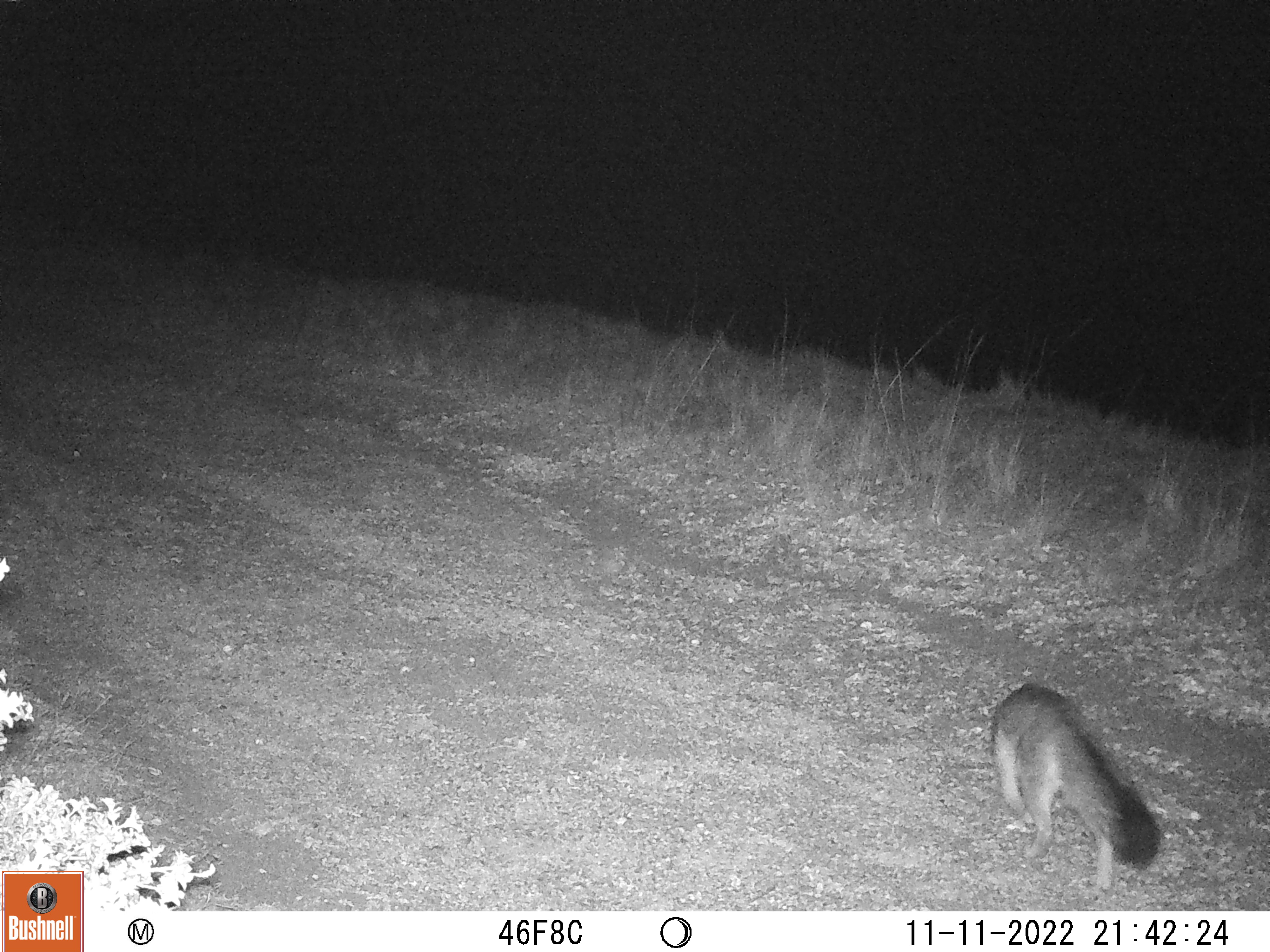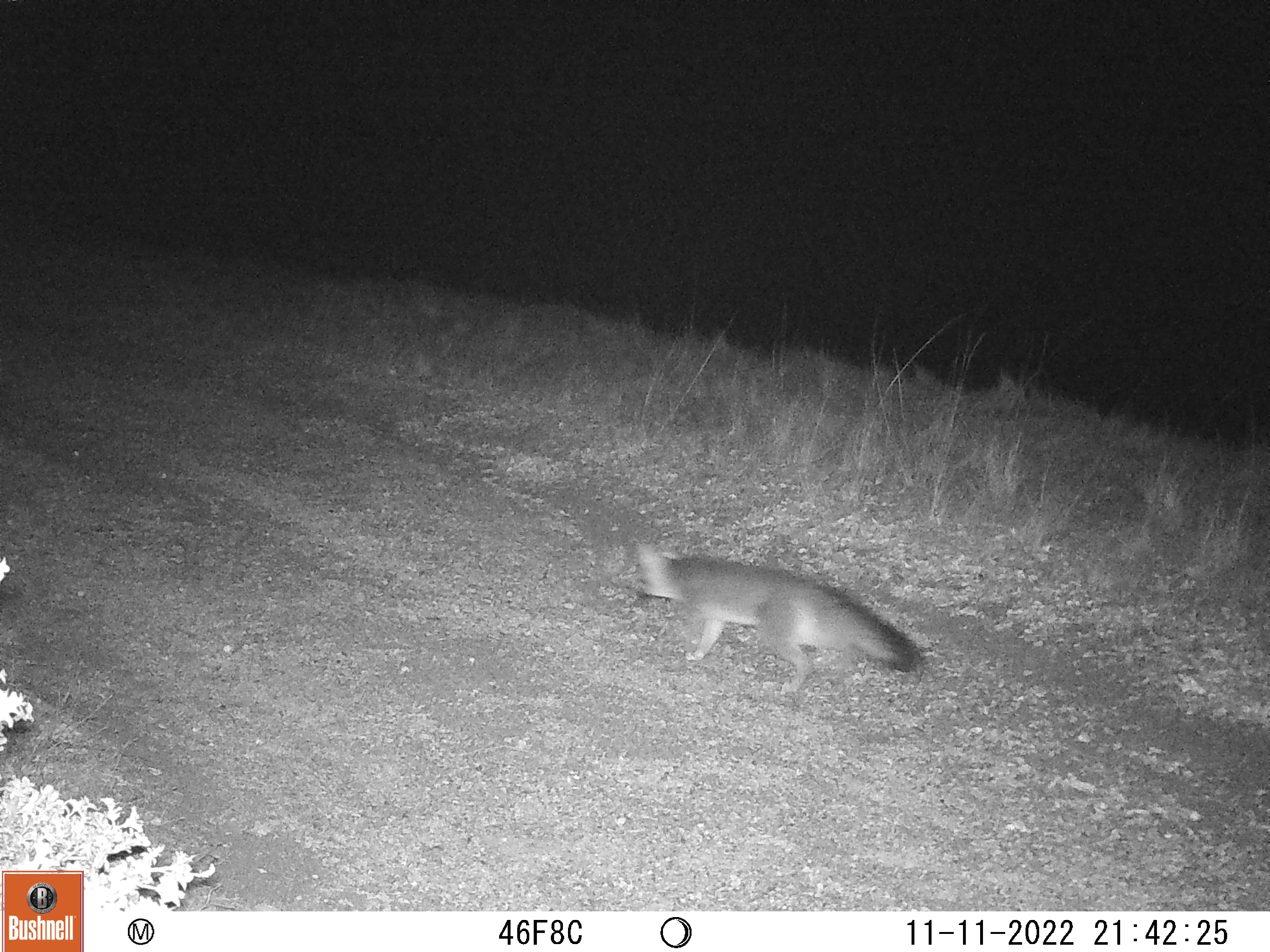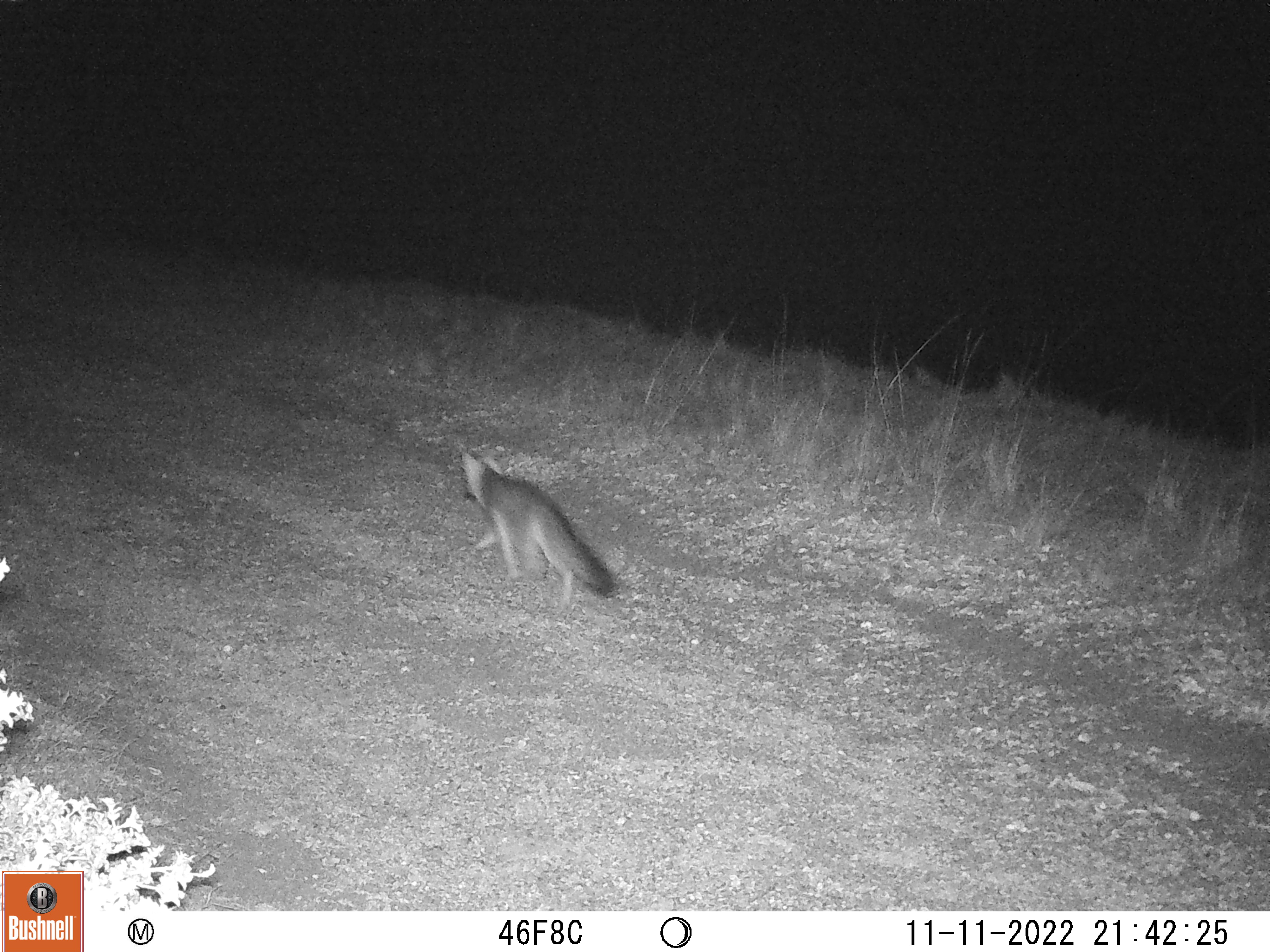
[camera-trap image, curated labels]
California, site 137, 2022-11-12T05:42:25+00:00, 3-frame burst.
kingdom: Animalia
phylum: Chordata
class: Mammalia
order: Carnivora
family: Canidae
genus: Urocyon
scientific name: Urocyon cinereoargenteus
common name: gray fox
Gray fox (Urocyon cinereoargenteus).